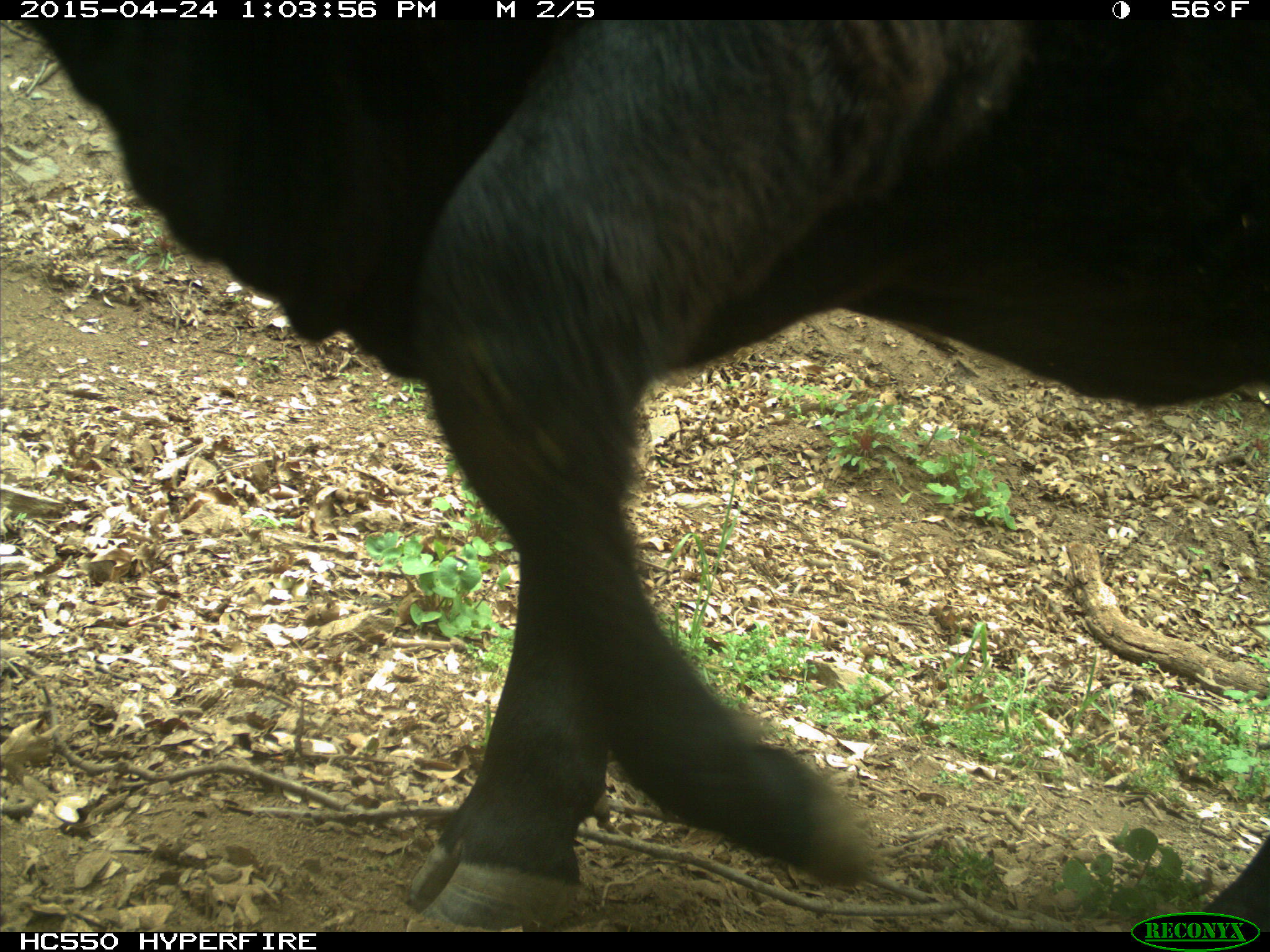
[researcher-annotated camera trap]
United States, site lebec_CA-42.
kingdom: Animalia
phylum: Chordata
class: Mammalia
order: Artiodactyla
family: Bovidae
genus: Bos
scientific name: Bos taurus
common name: domestic cow